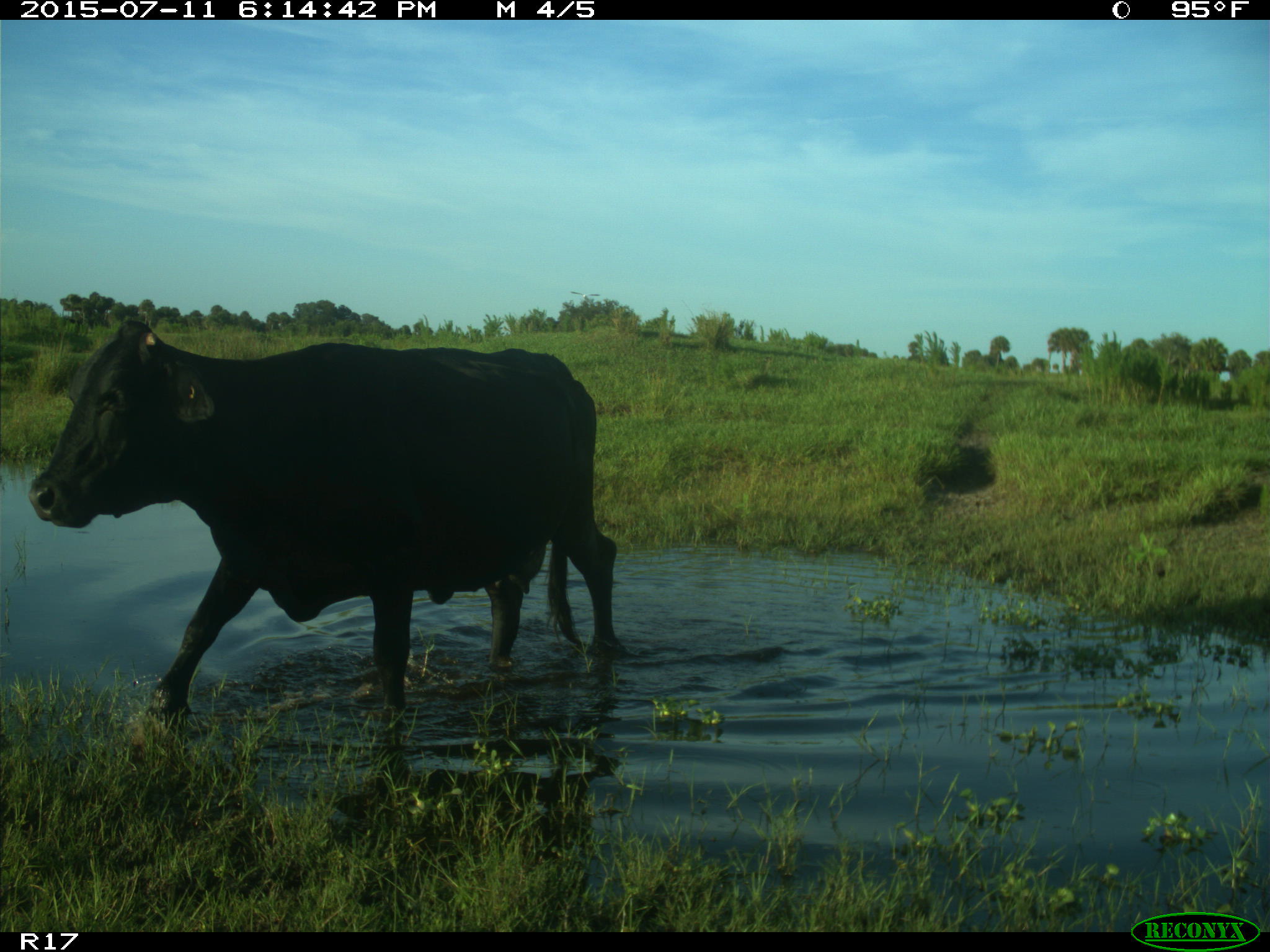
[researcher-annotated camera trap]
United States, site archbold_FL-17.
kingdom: Animalia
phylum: Chordata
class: Mammalia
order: Artiodactyla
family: Bovidae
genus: Bos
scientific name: Bos taurus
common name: domestic cow